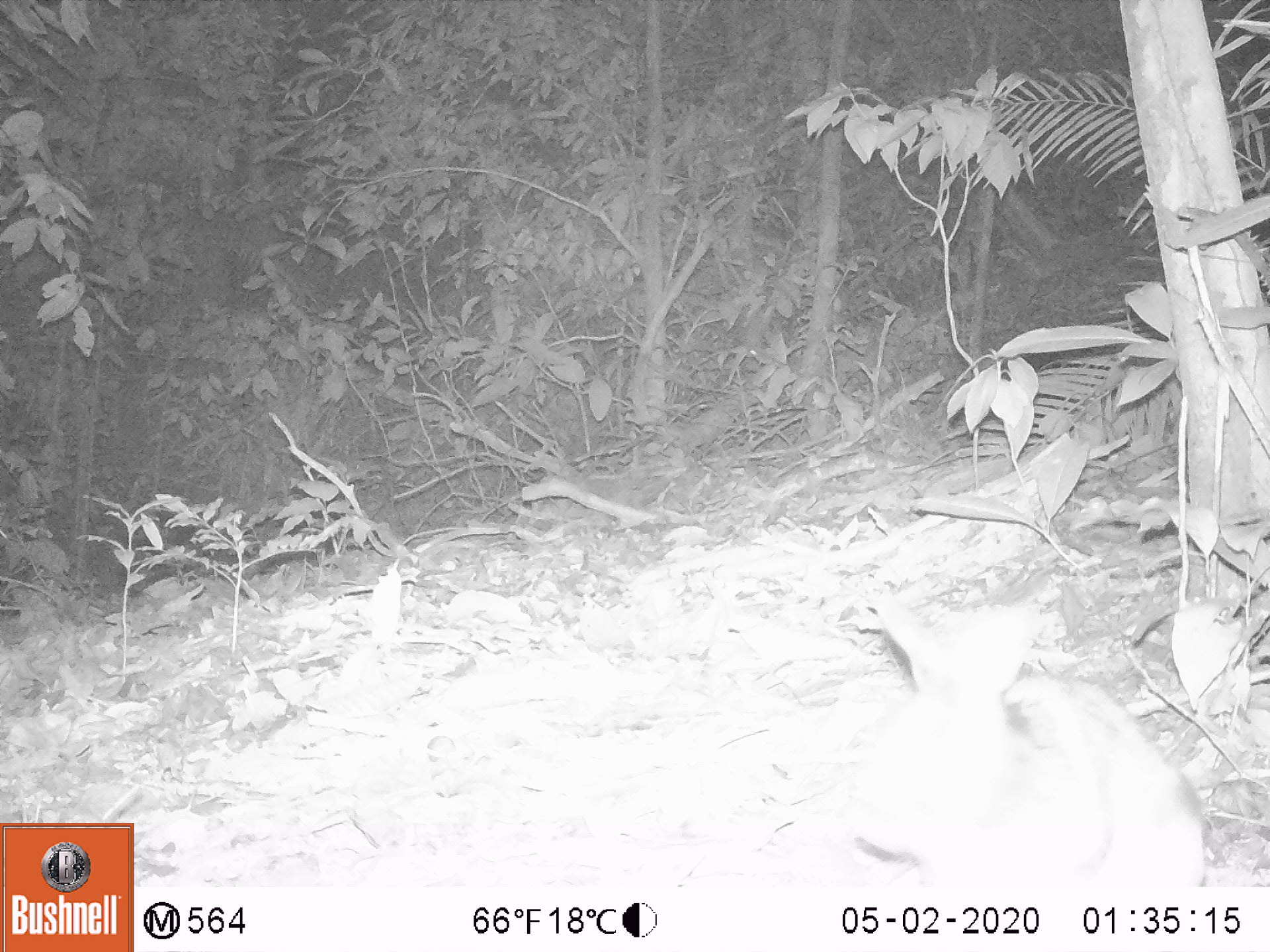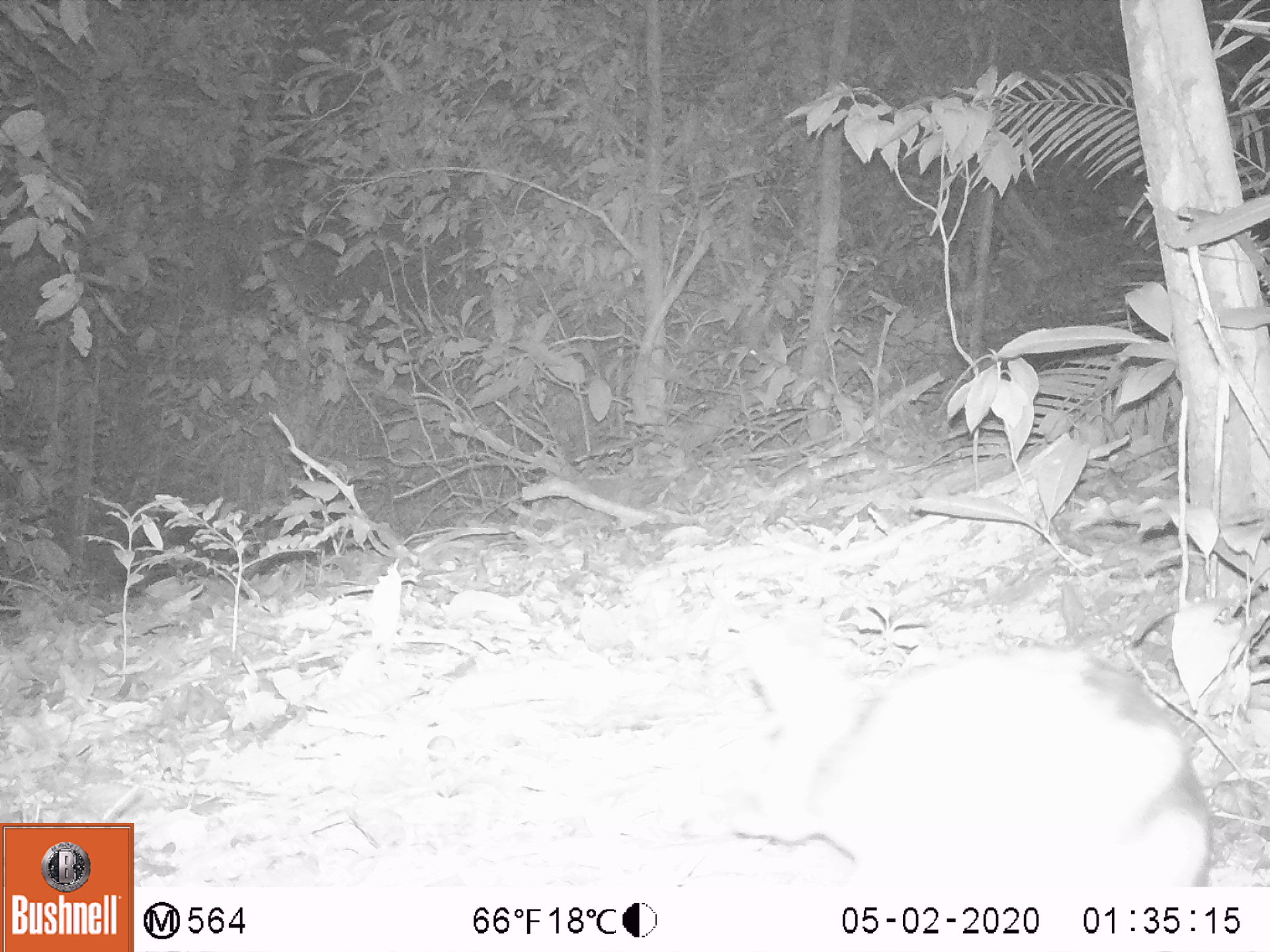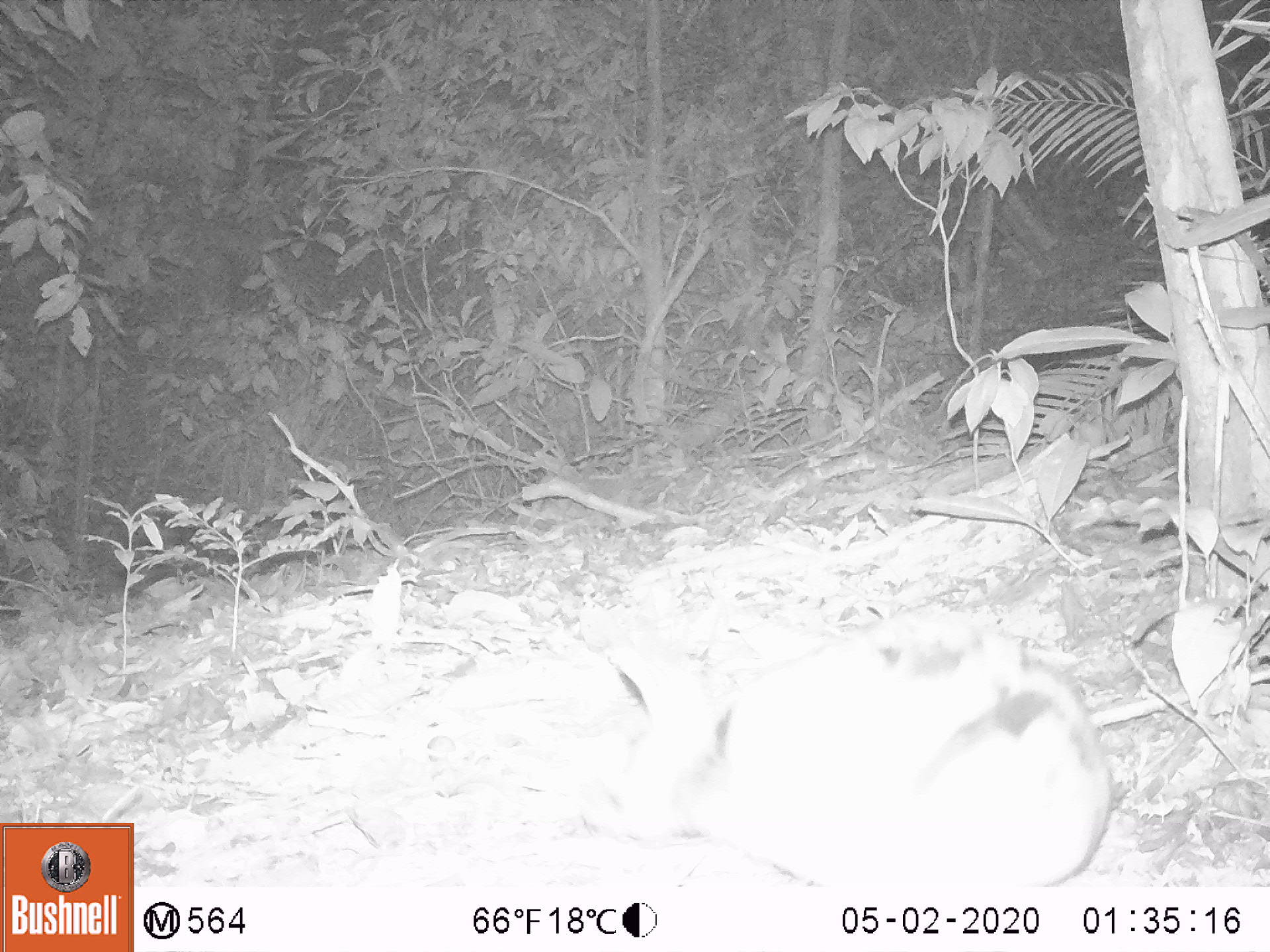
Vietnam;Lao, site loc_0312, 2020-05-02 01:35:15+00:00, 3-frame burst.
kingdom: Animalia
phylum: Chordata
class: Mammalia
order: Lagomorpha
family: Leporidae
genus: Nesolagus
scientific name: Nesolagus timminsi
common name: annamite striped rabbit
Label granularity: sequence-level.